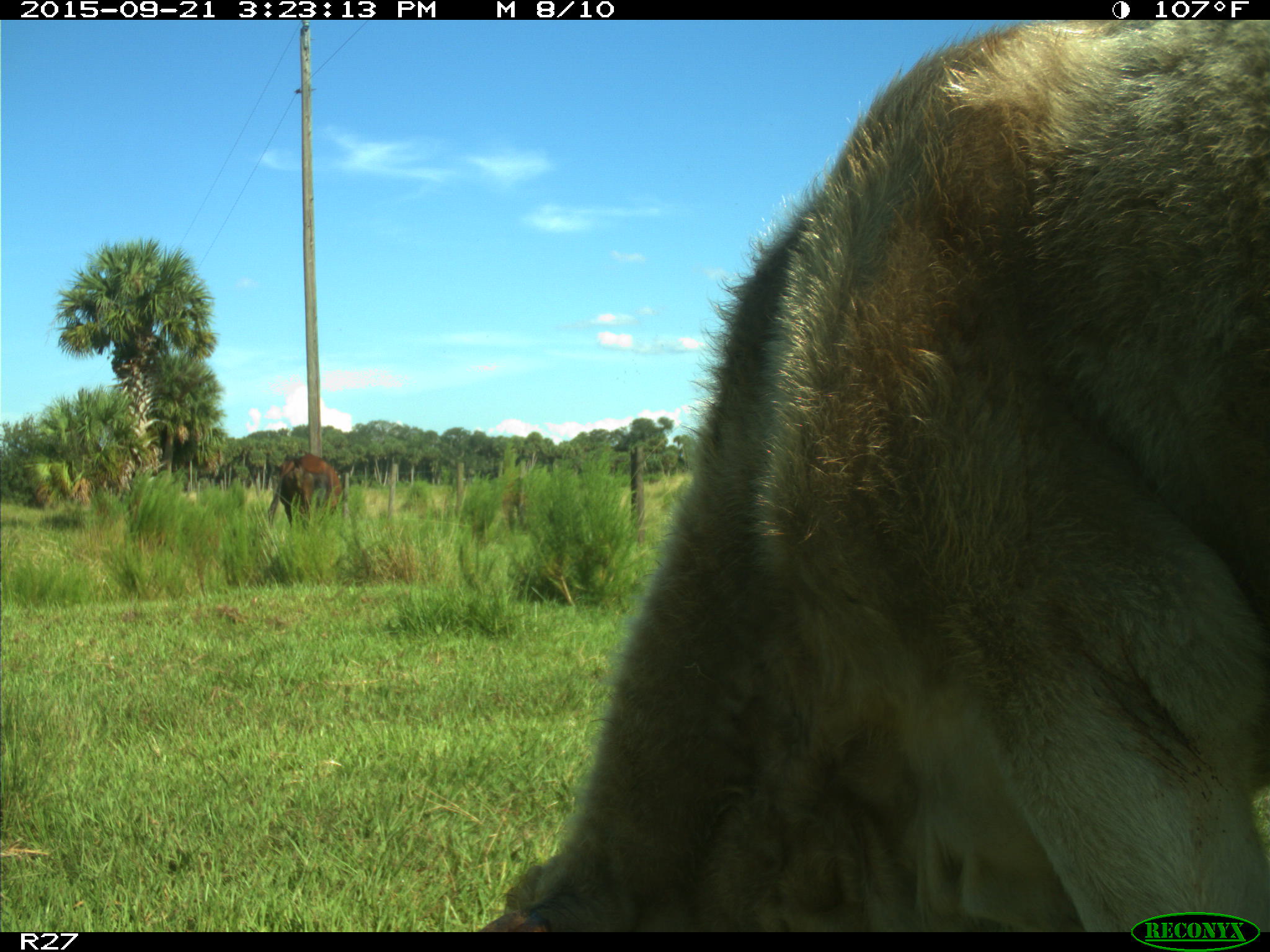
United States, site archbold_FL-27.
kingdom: Animalia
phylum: Chordata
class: Mammalia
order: Artiodactyla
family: Bovidae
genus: Bos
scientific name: Bos taurus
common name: domestic cow